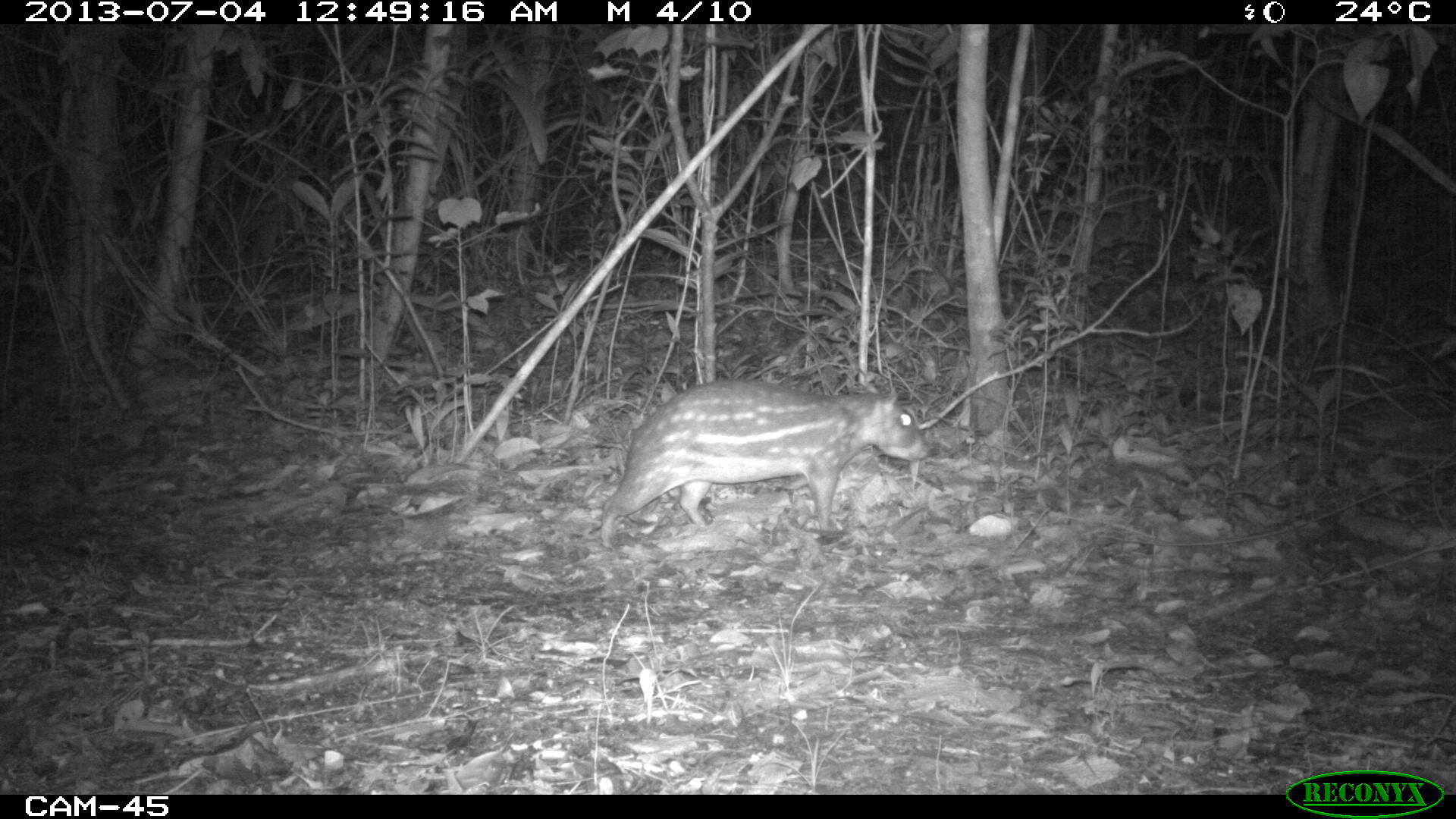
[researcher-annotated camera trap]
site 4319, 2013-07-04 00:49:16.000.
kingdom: Animalia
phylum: Chordata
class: Mammalia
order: Rodentia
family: Cuniculidae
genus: Cuniculus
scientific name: Cuniculus paca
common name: lowland paca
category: agouti paca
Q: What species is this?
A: Agouti paca (lowland paca) (Cuniculus paca).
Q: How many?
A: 1.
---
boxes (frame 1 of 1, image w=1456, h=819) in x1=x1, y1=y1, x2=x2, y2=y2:
agouti paca: x1=599, y1=380, x2=931, y2=549